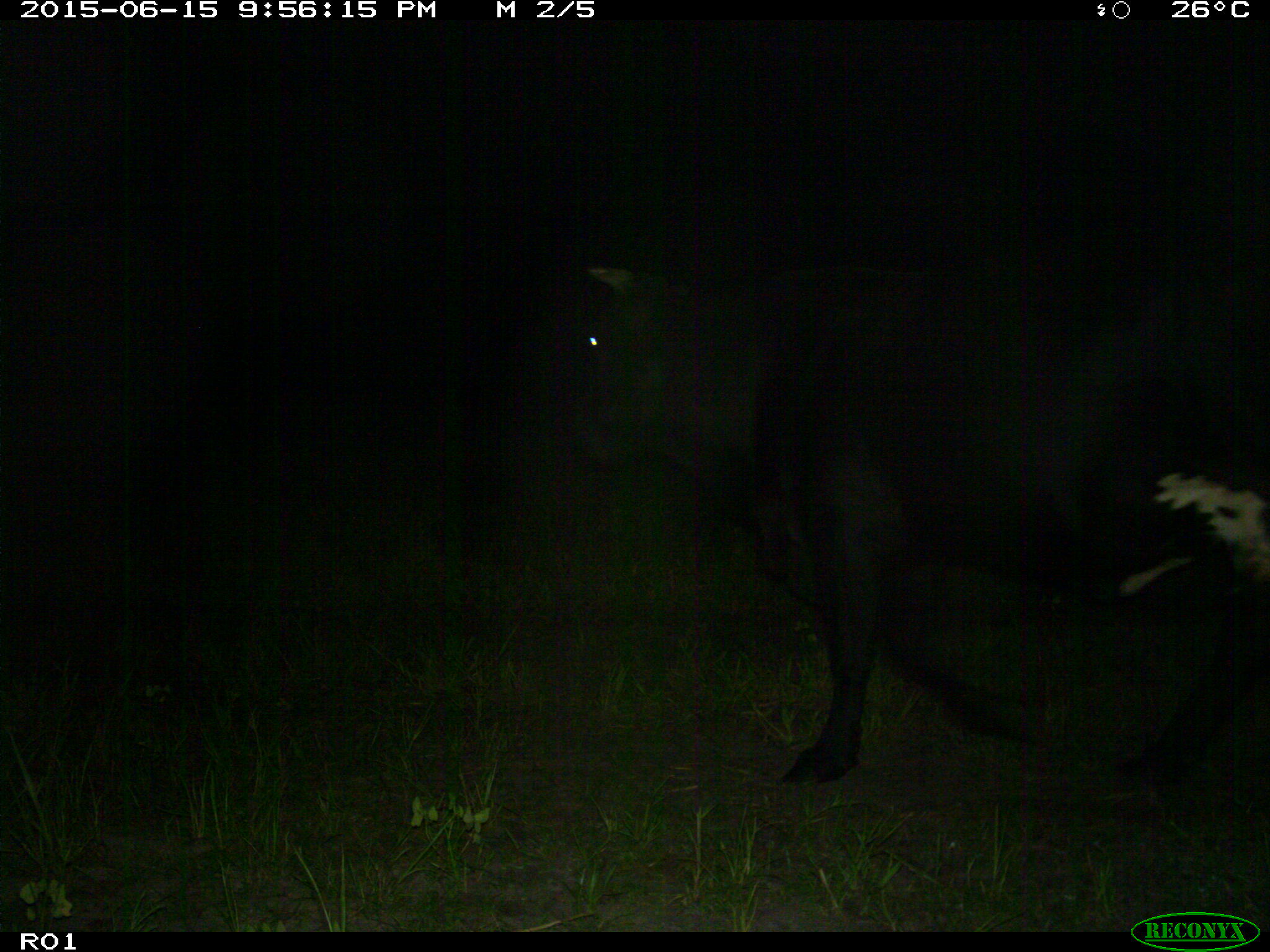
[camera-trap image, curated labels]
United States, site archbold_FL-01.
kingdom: Animalia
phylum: Chordata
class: Mammalia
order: Artiodactyla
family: Bovidae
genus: Bos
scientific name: Bos taurus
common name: domestic cow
Bos taurus (domestic cow).